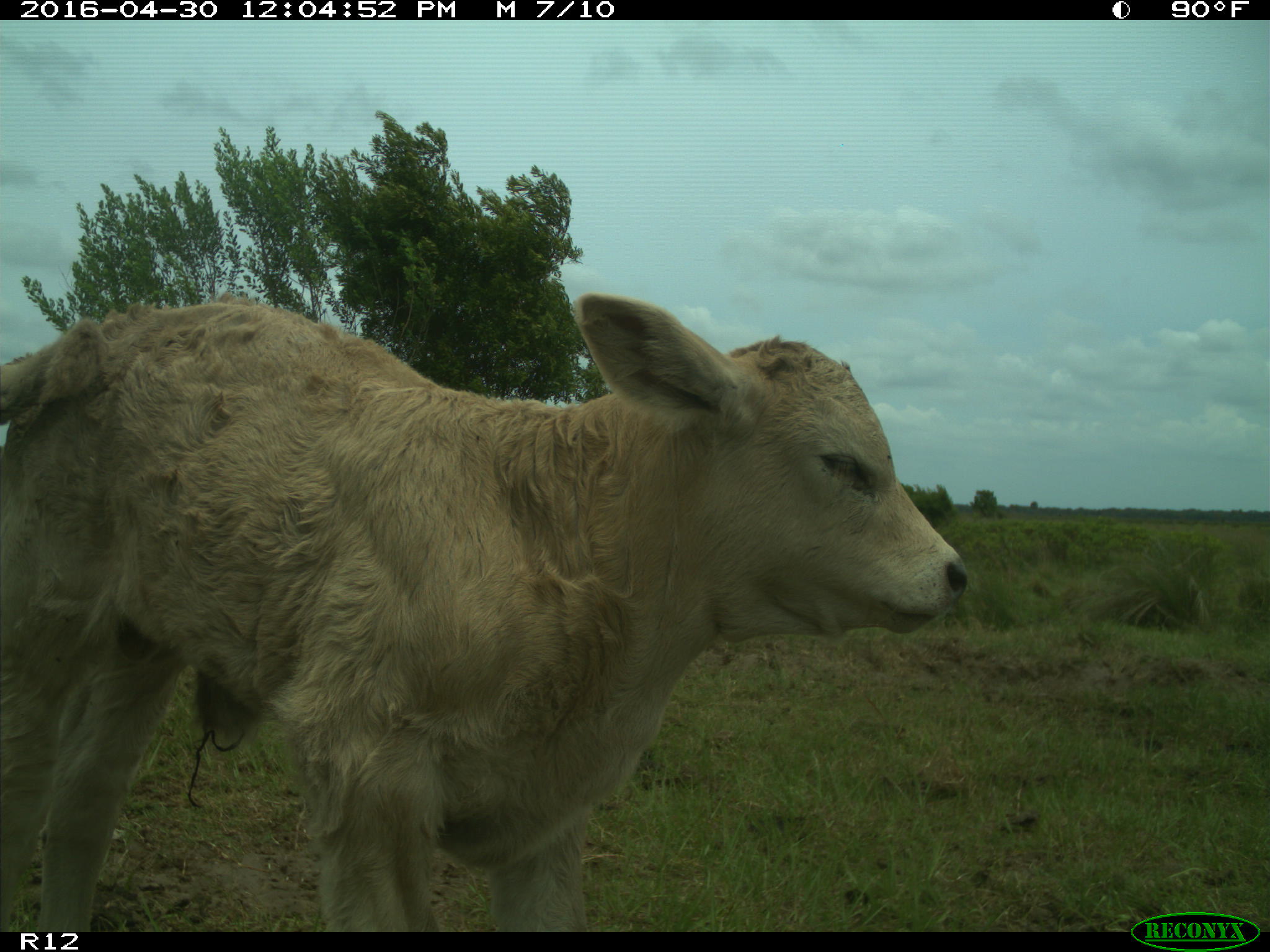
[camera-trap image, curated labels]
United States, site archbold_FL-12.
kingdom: Animalia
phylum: Chordata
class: Mammalia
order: Artiodactyla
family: Bovidae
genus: Bos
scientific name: Bos taurus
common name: domestic cow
Bos taurus (domestic cow).